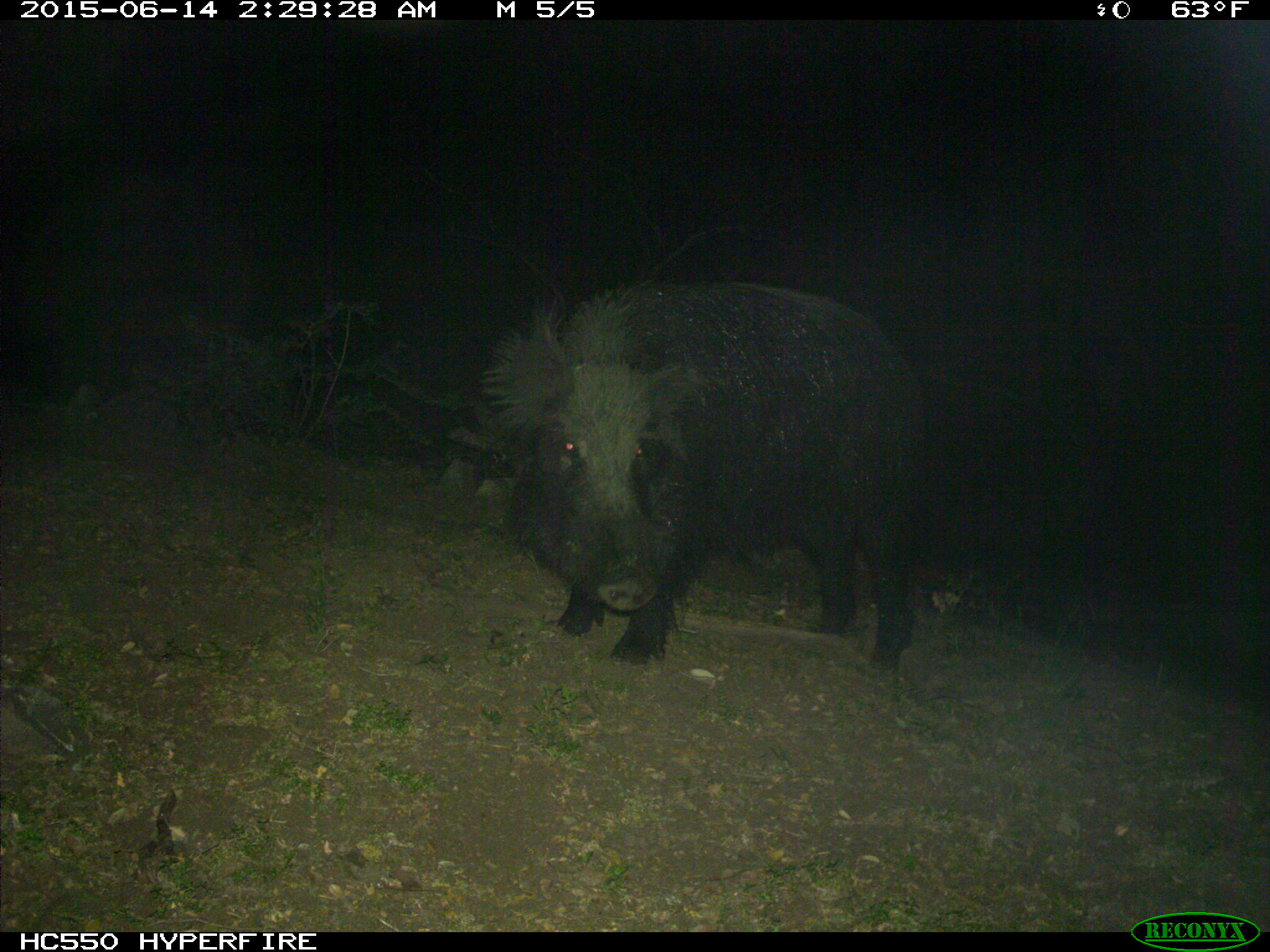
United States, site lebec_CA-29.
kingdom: Animalia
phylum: Chordata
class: Mammalia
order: Artiodactyla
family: Suidae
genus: Sus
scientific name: Sus scrofa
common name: wild boar